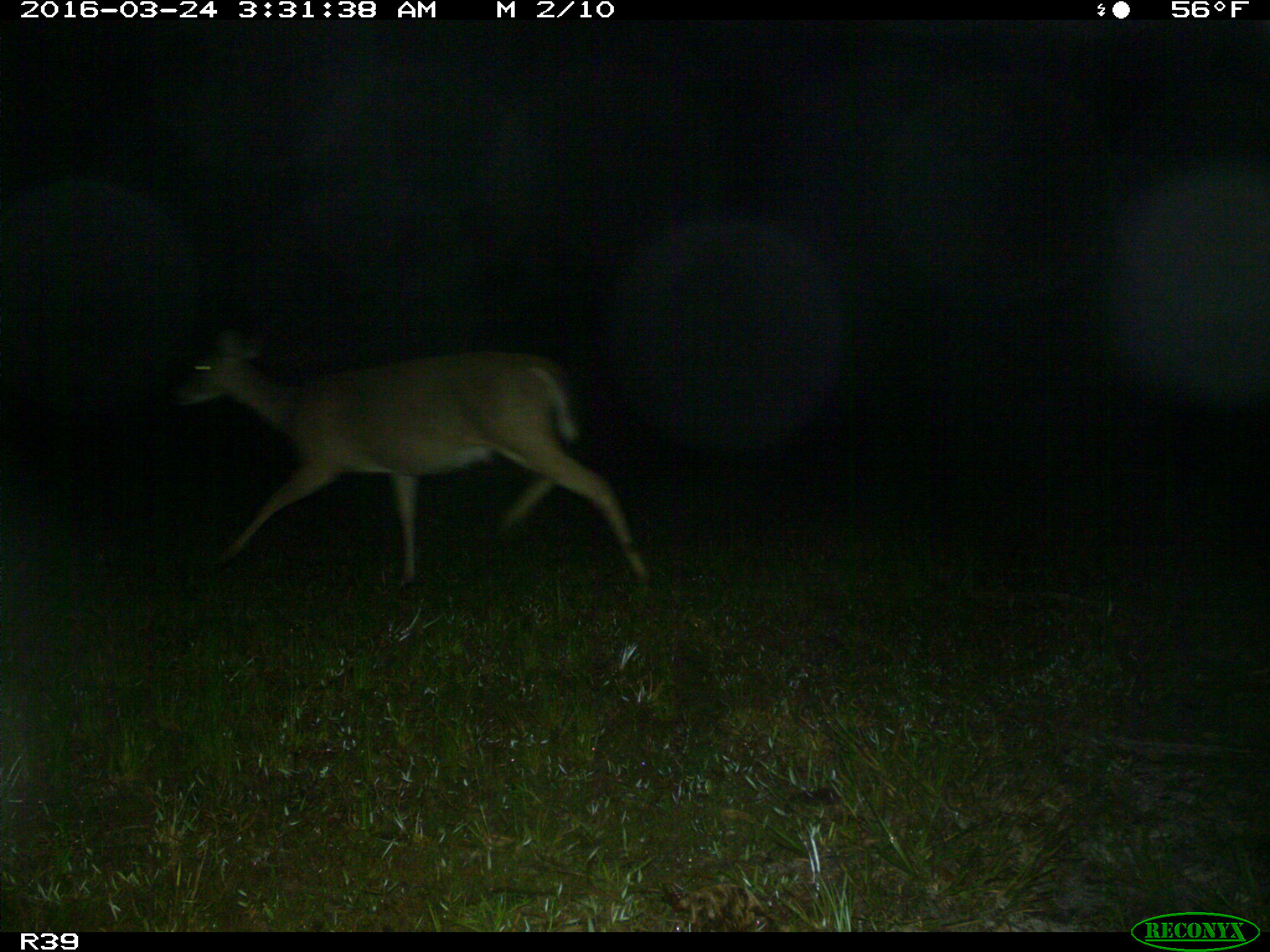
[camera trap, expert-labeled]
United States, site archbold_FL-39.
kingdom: Animalia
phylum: Chordata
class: Mammalia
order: Artiodactyla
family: Cervidae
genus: Odocoileus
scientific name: Odocoileus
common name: deer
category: unidentified deer